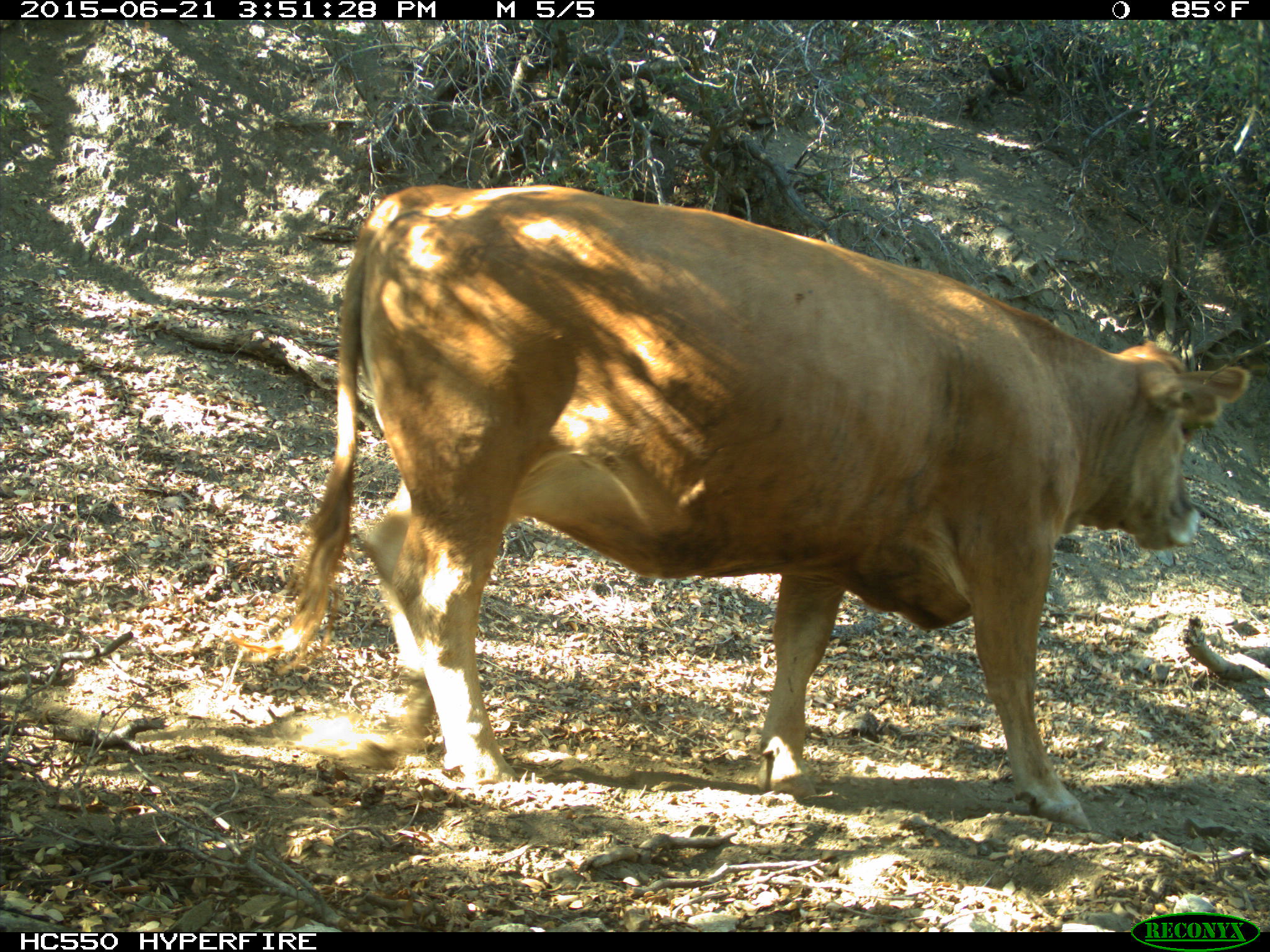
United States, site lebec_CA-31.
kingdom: Animalia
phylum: Chordata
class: Mammalia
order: Artiodactyla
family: Bovidae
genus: Bos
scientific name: Bos taurus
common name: domestic cow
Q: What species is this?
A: Bos taurus (domestic cow).